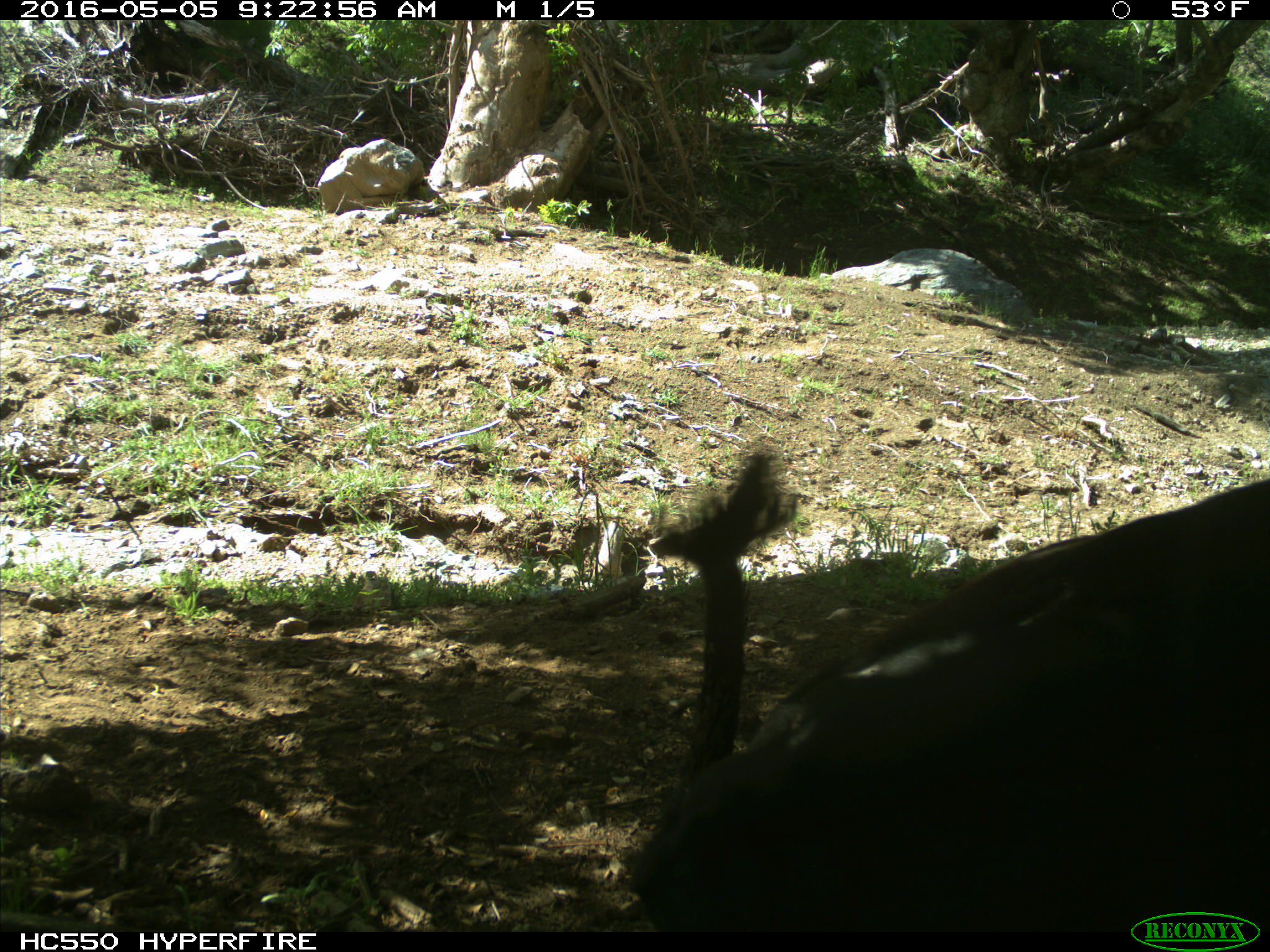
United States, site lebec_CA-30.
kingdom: Animalia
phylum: Chordata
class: Mammalia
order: Artiodactyla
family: Bovidae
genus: Bos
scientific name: Bos taurus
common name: domestic cow